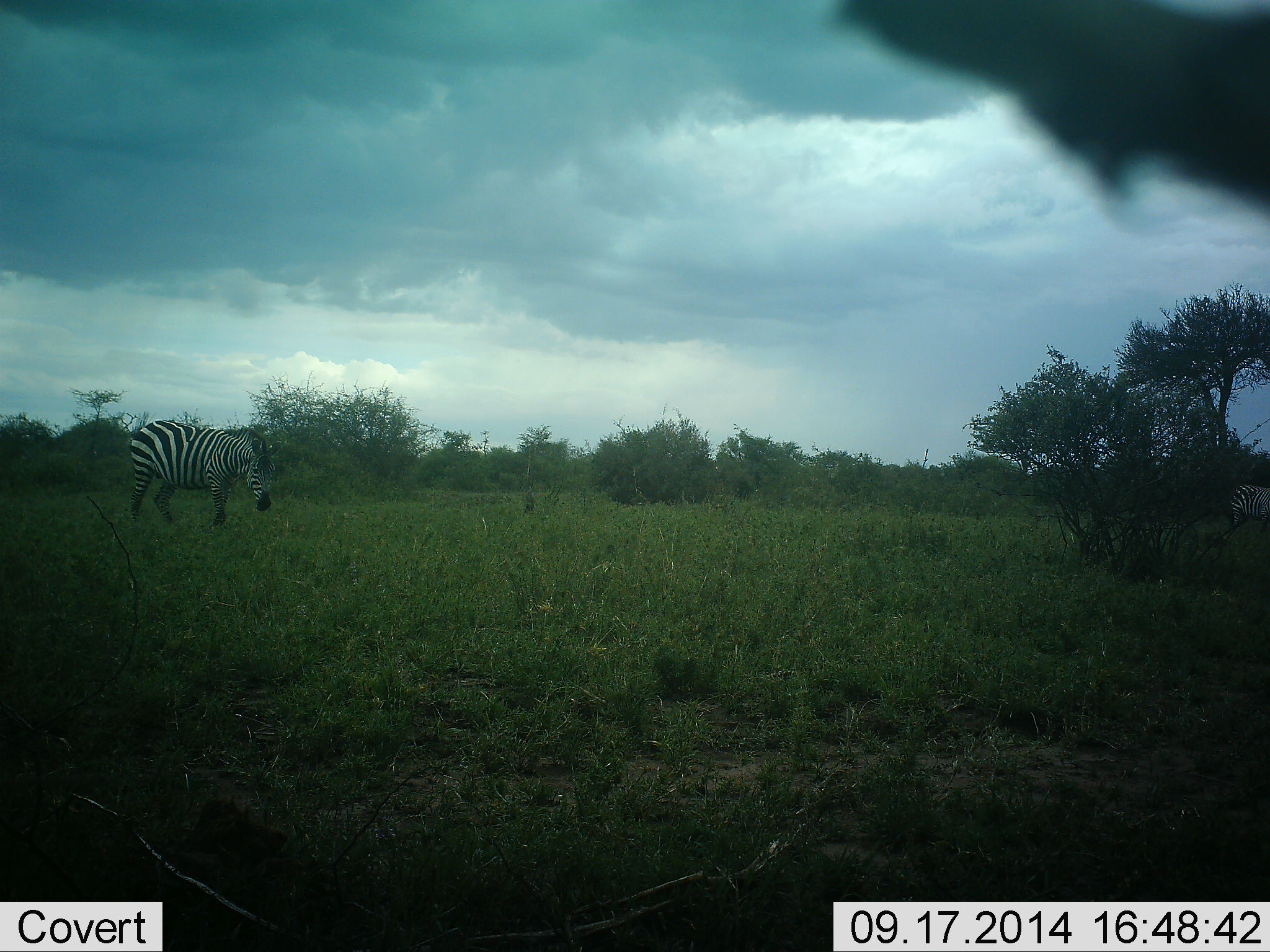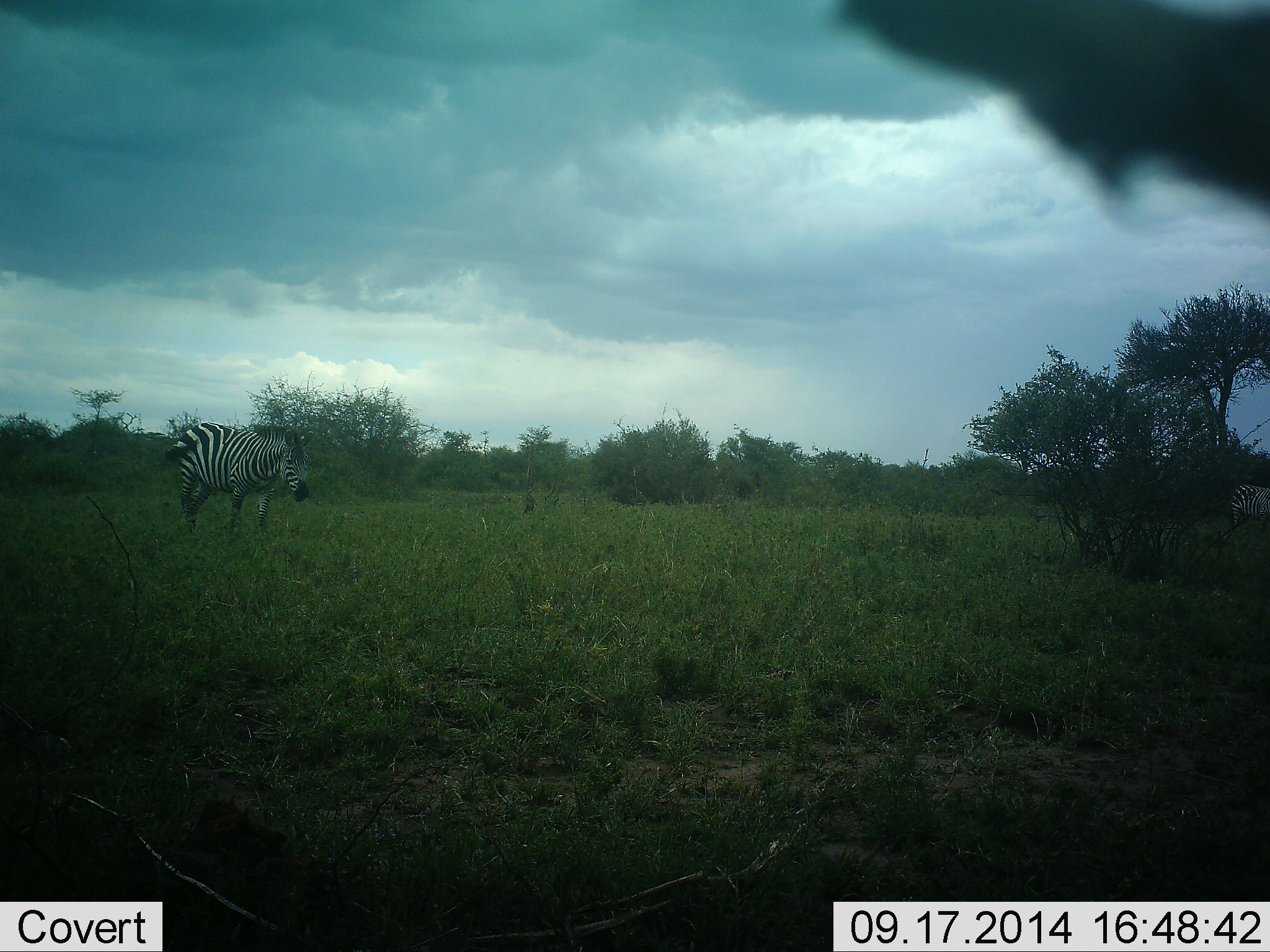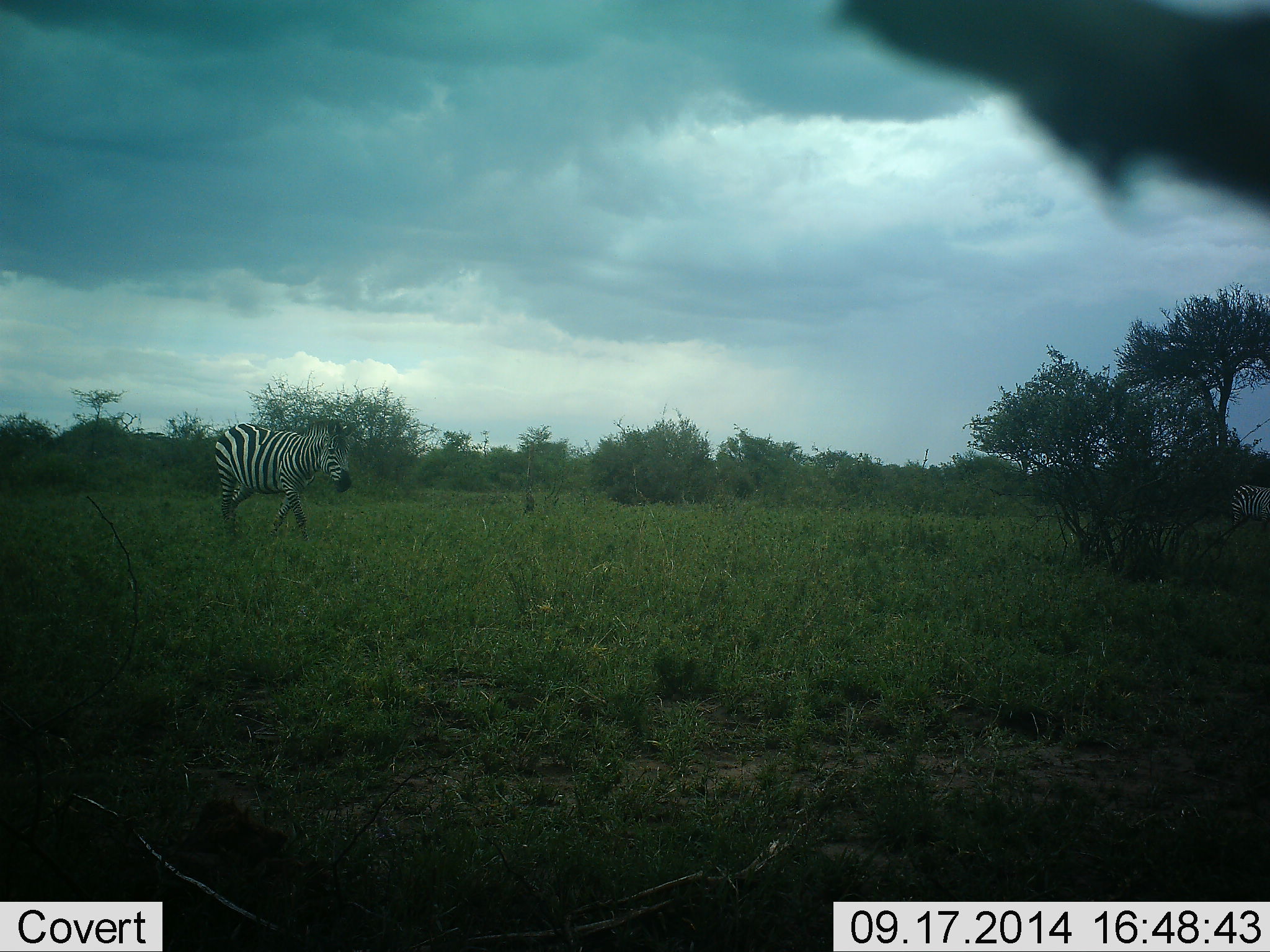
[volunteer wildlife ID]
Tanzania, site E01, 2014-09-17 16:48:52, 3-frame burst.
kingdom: Animalia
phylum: Chordata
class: Mammalia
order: Perissodactyla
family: Equidae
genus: Equus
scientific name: Equus quagga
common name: plains zebra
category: zebra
Zebra (plains zebra) (Equus quagga), count 1. Behavior (volunteer vote fractions): standing 20%, resting 0%, moving 90%, interacting 0%. Young present (vote fraction): 0%. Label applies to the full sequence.